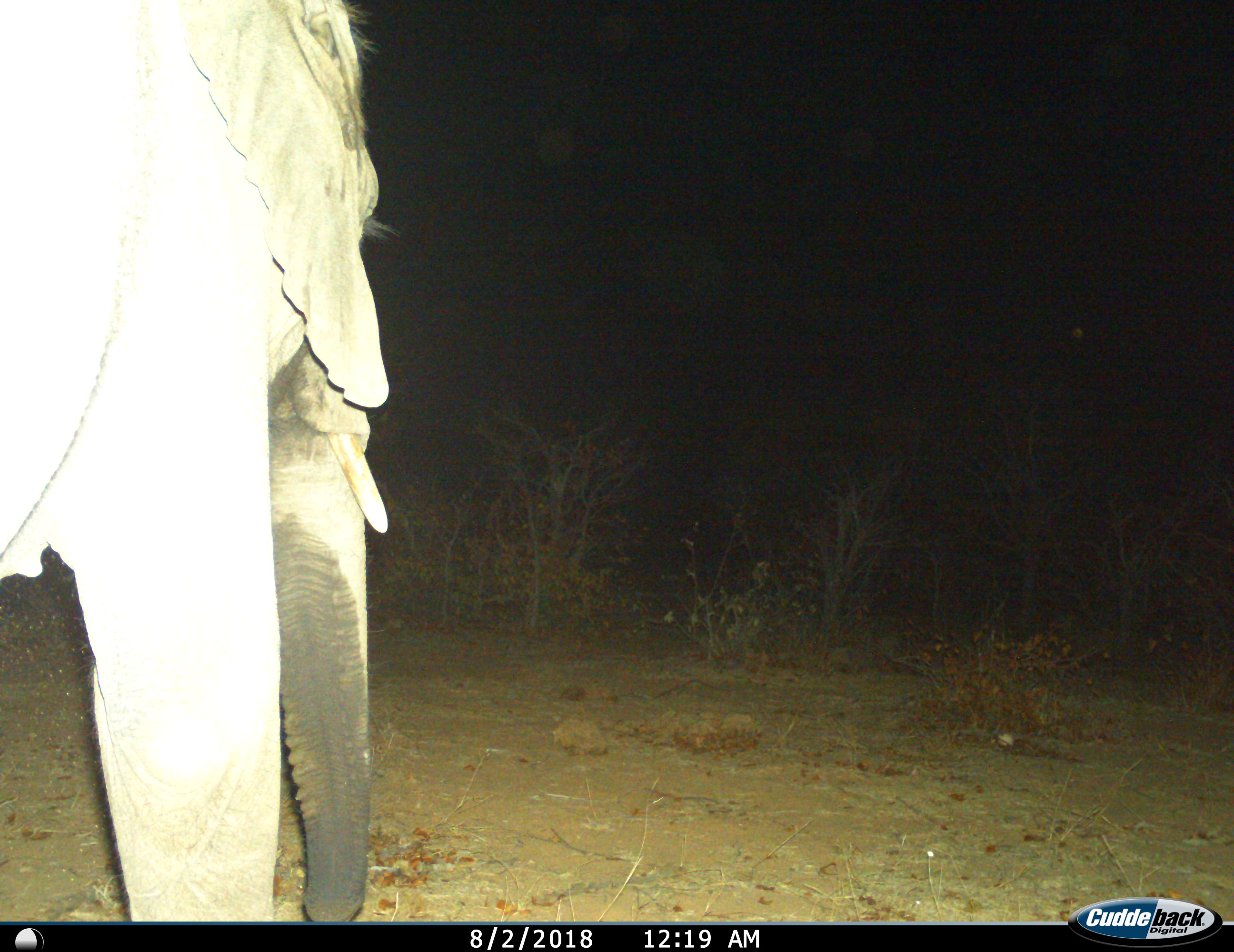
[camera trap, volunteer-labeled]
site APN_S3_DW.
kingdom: Animalia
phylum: Chordata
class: Mammalia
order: Proboscidea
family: Elephantidae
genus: Loxodonta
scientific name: Loxodonta africana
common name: african bush elephant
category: elephant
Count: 1.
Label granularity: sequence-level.